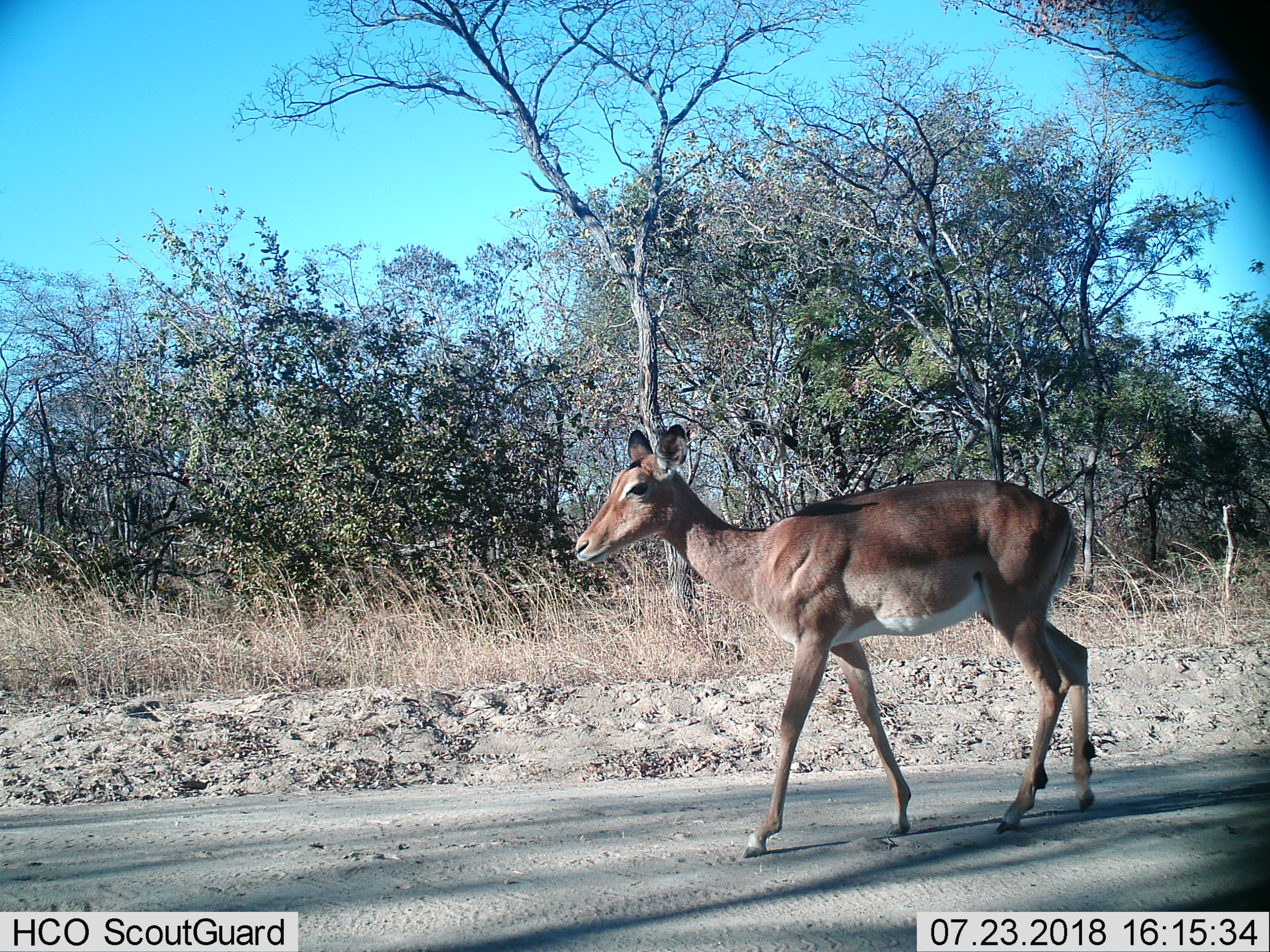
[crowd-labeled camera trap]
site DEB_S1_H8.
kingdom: Animalia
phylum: Chordata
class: Mammalia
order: Artiodactyla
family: Bovidae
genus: Aepyceros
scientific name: Aepyceros melampus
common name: impala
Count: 1.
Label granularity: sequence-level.